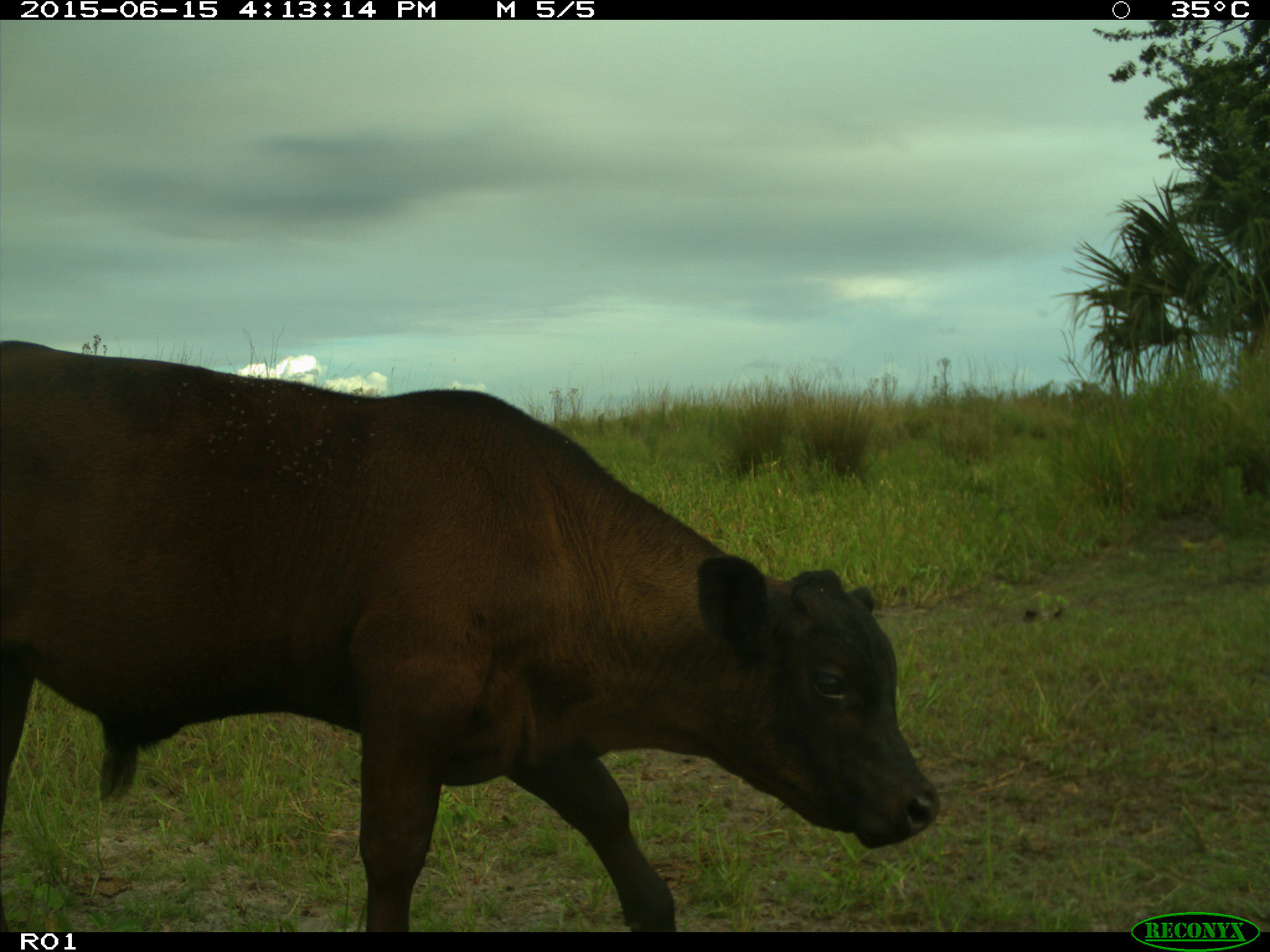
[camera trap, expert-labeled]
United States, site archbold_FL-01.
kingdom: Animalia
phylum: Chordata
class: Mammalia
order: Artiodactyla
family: Bovidae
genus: Bos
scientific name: Bos taurus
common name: domestic cow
Bos taurus (domestic cow).